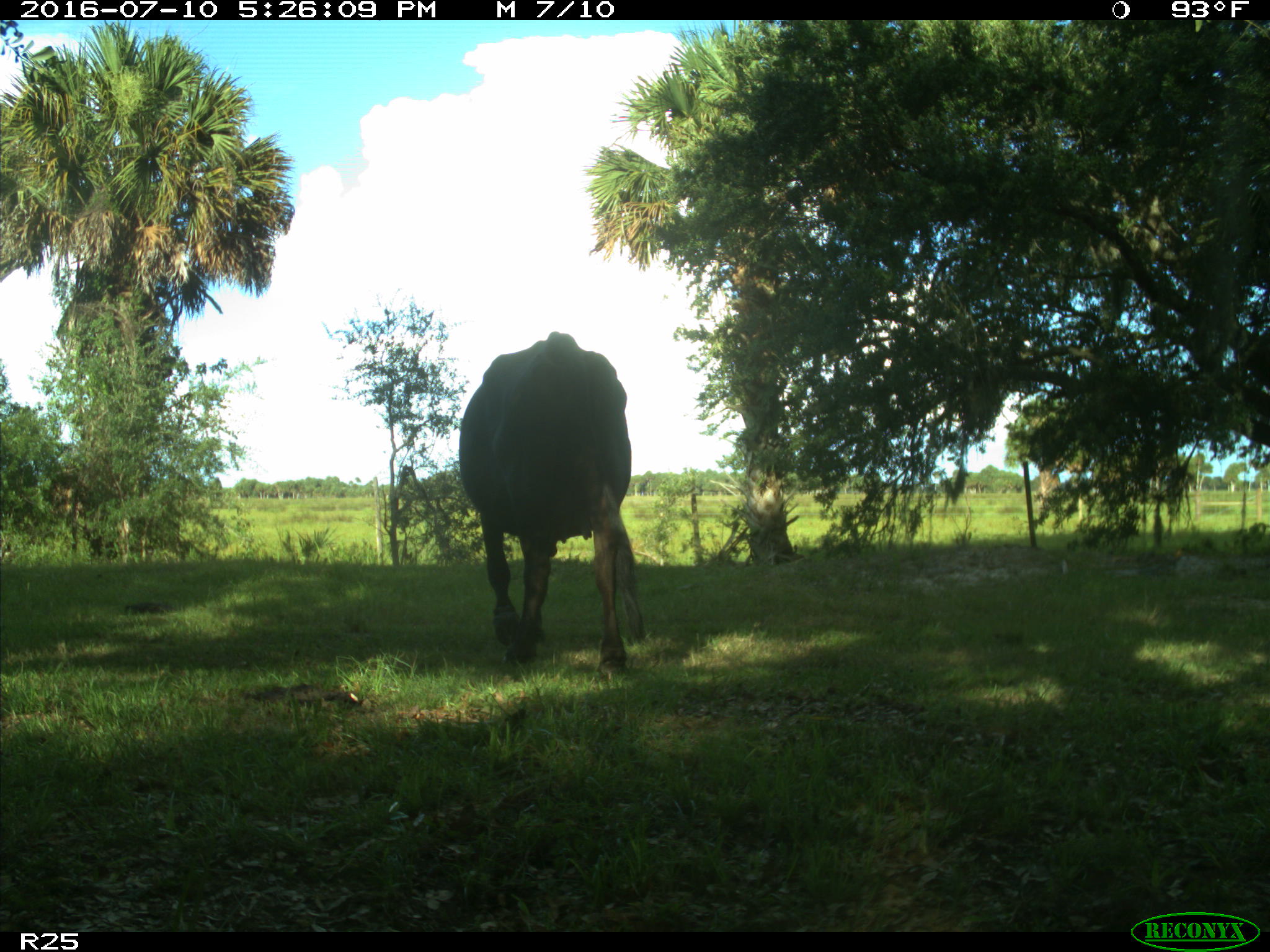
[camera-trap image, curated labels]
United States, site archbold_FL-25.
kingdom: Animalia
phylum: Chordata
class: Mammalia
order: Artiodactyla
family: Bovidae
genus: Bos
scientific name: Bos taurus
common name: domestic cow